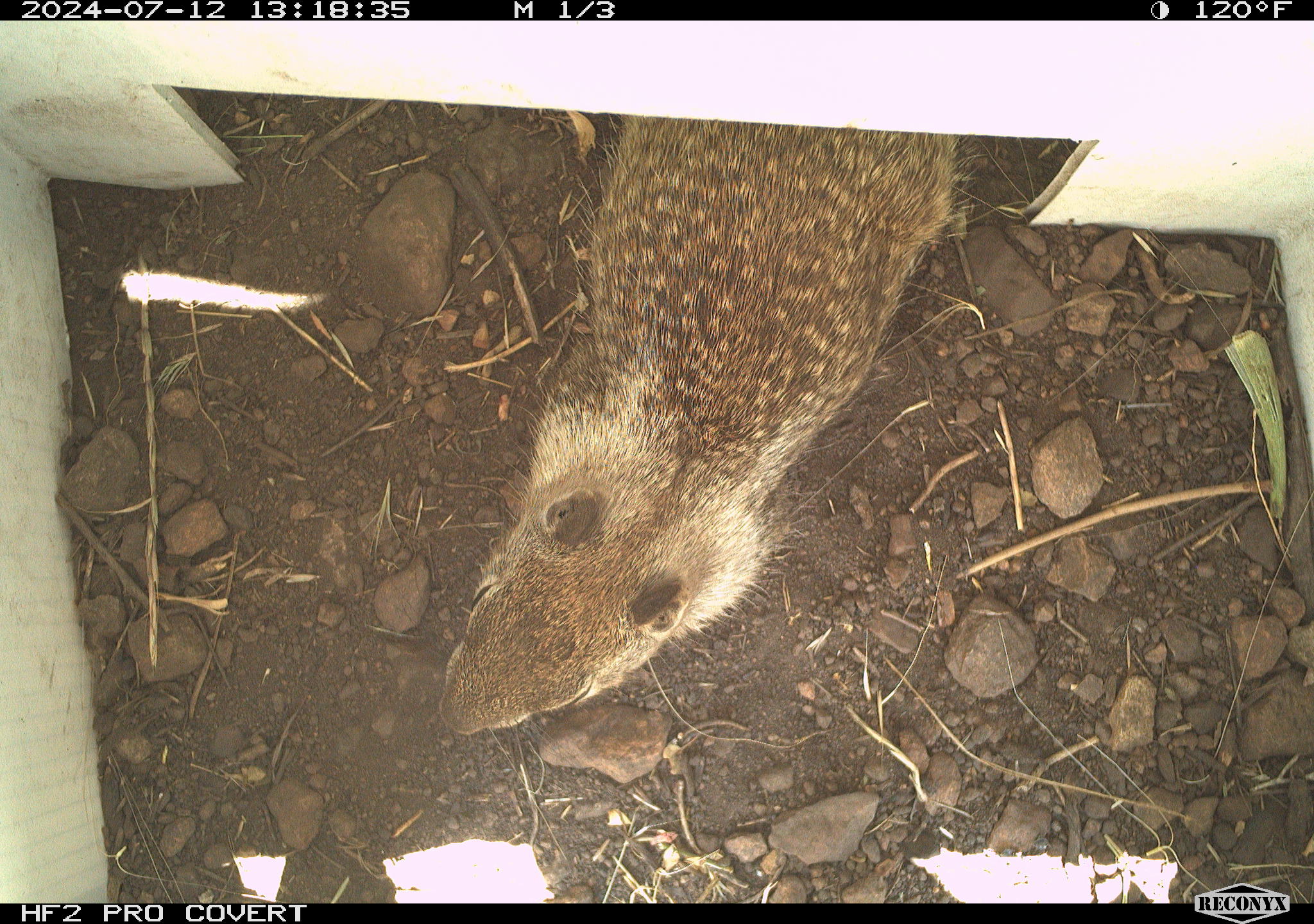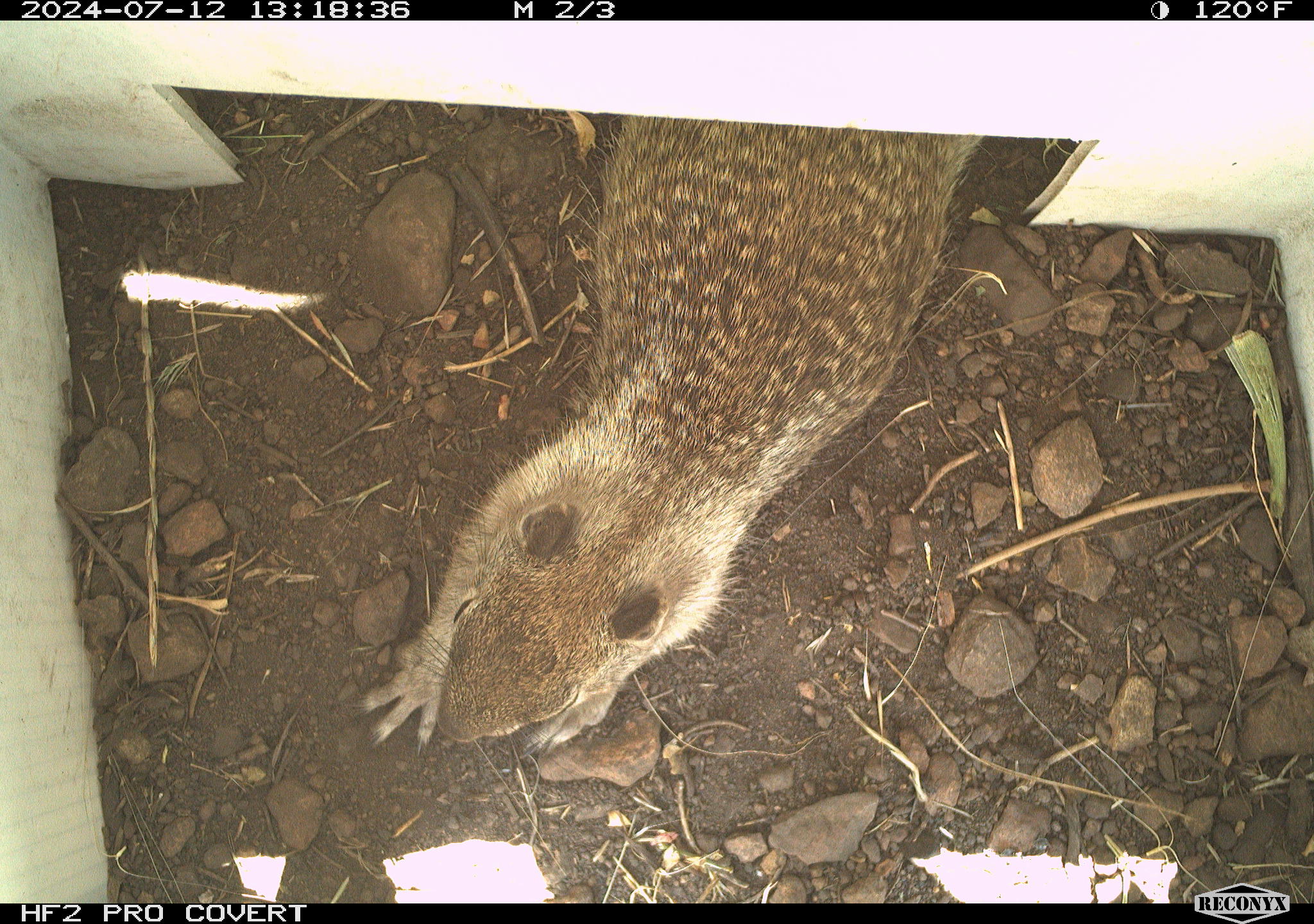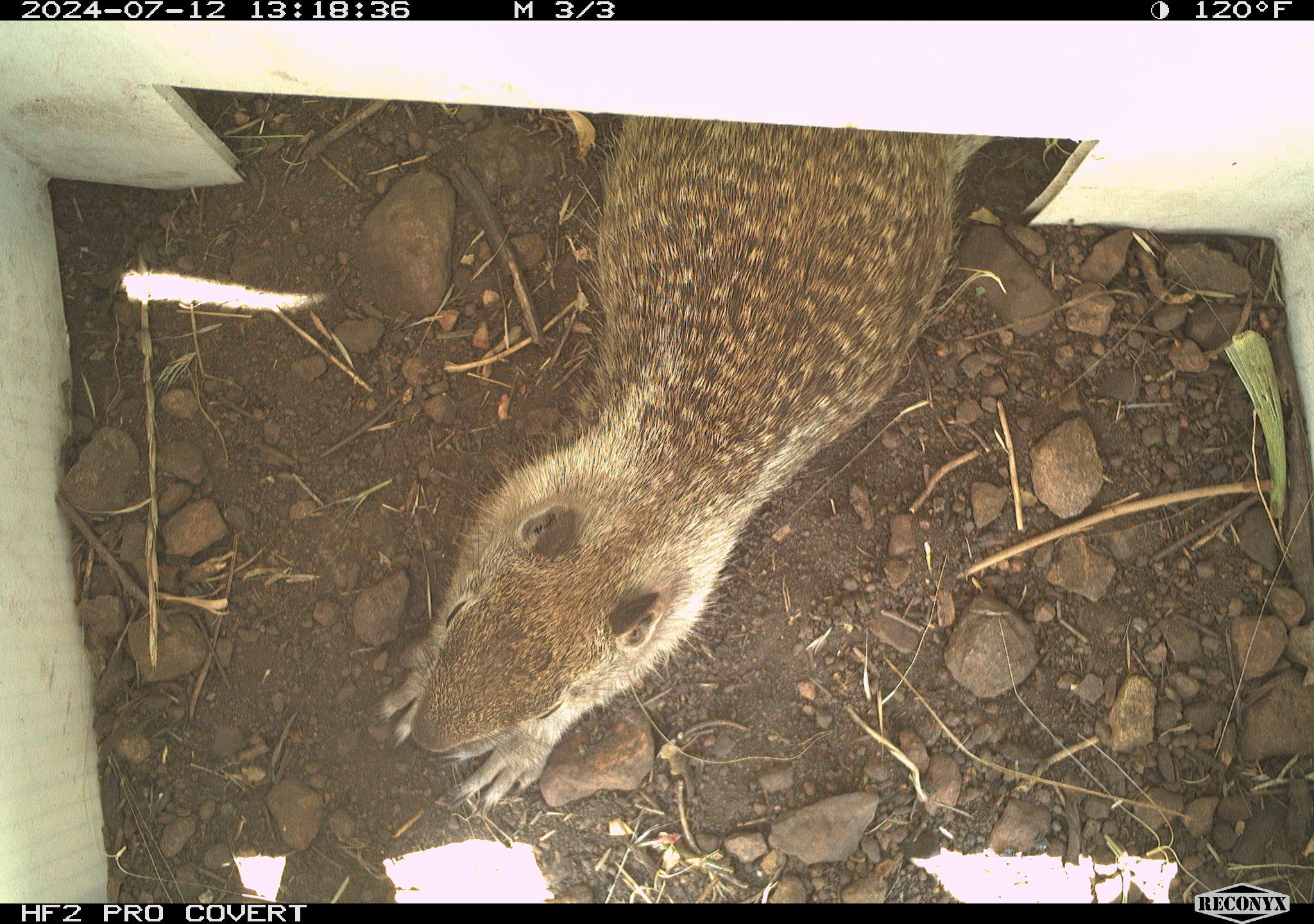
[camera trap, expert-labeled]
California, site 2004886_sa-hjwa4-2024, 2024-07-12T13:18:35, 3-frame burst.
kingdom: Animalia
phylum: Chordata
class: Mammalia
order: Rodentia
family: Sciuridae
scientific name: Sciuridae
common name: squirrels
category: sciuridae family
Sciuridae family (squirrels) (Sciuridae).